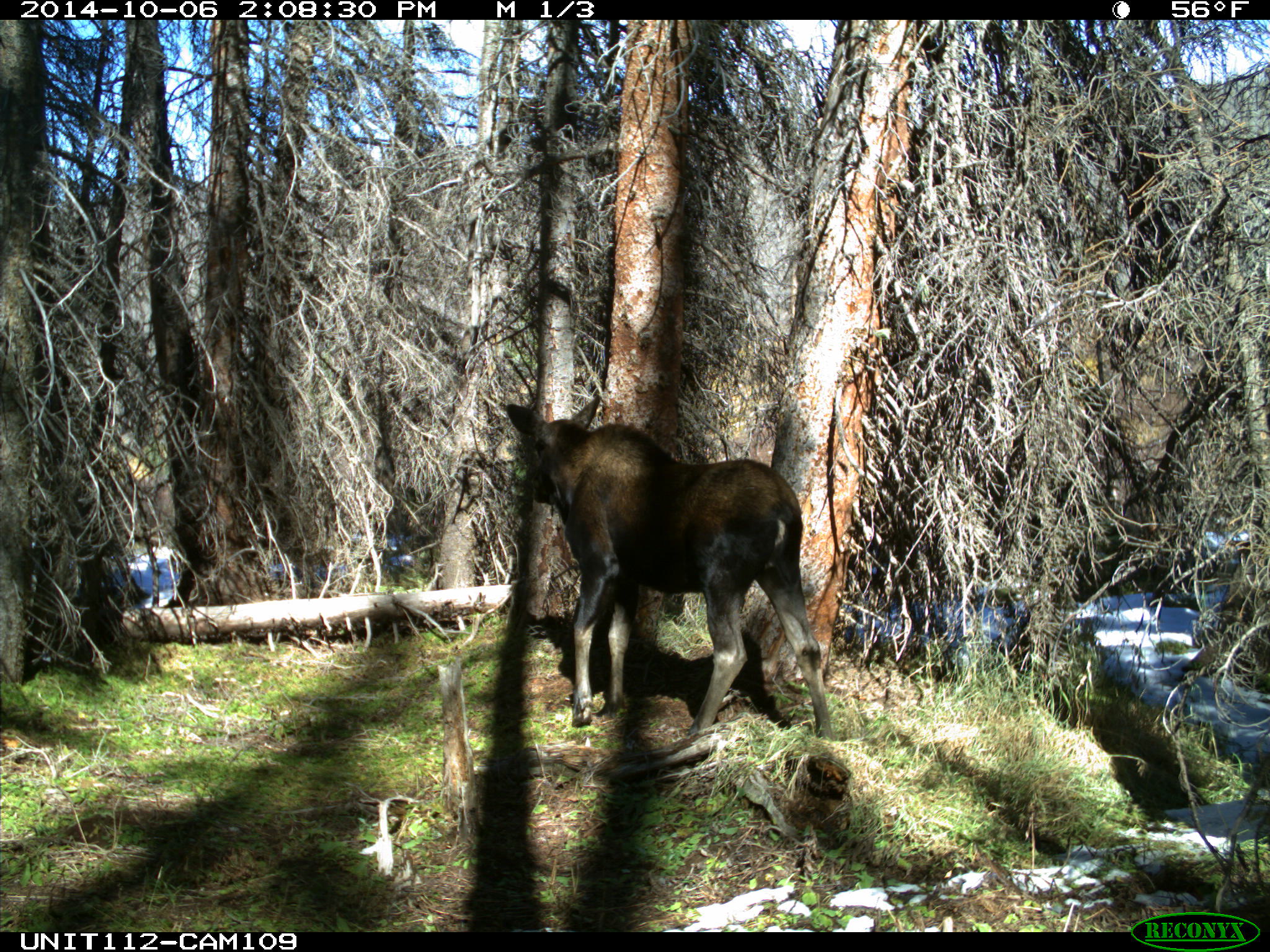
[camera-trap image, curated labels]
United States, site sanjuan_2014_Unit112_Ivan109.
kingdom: Animalia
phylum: Chordata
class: Mammalia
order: Artiodactyla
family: Cervidae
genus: Alces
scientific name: Alces alces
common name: moose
Alces alces (moose).